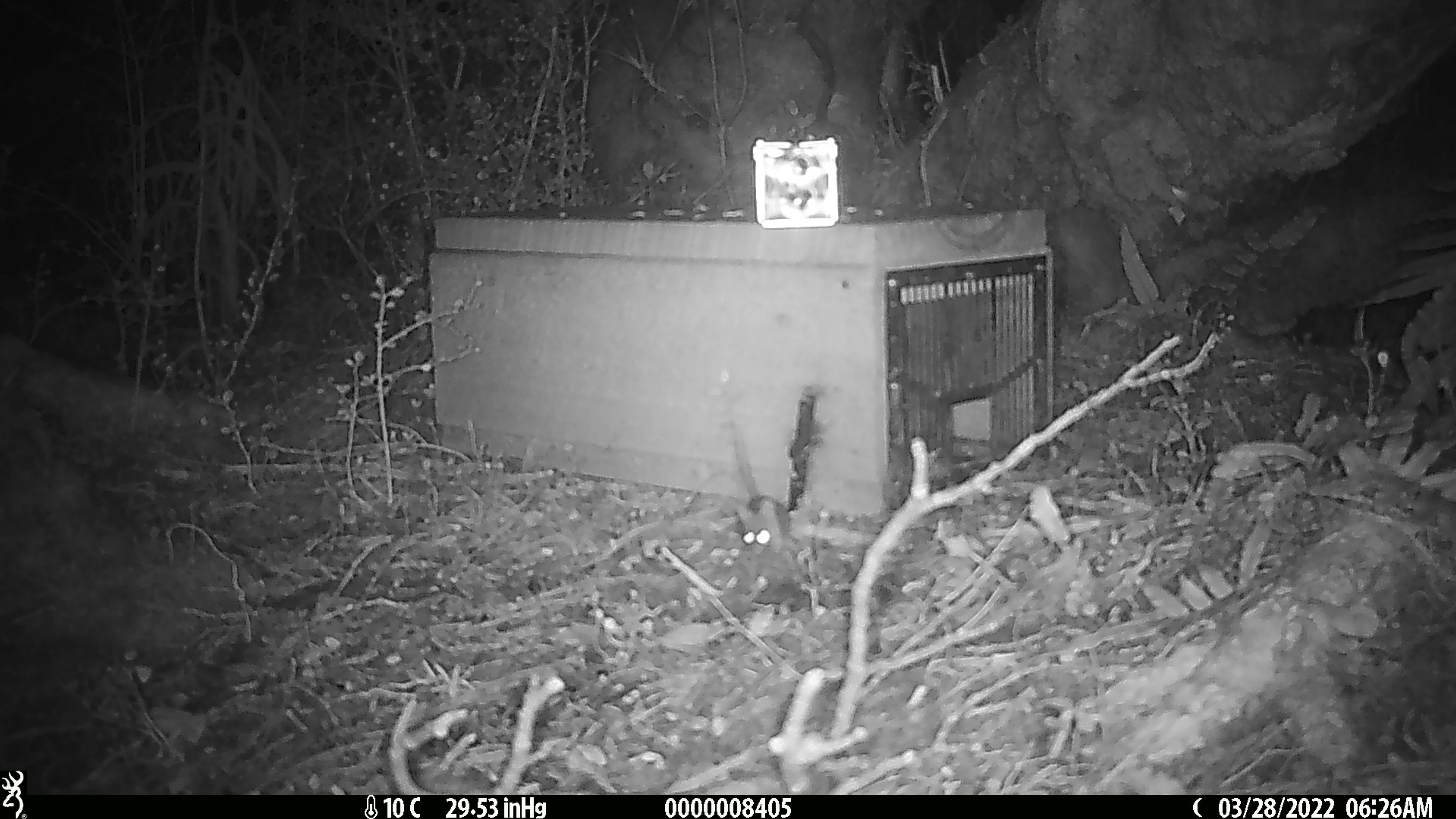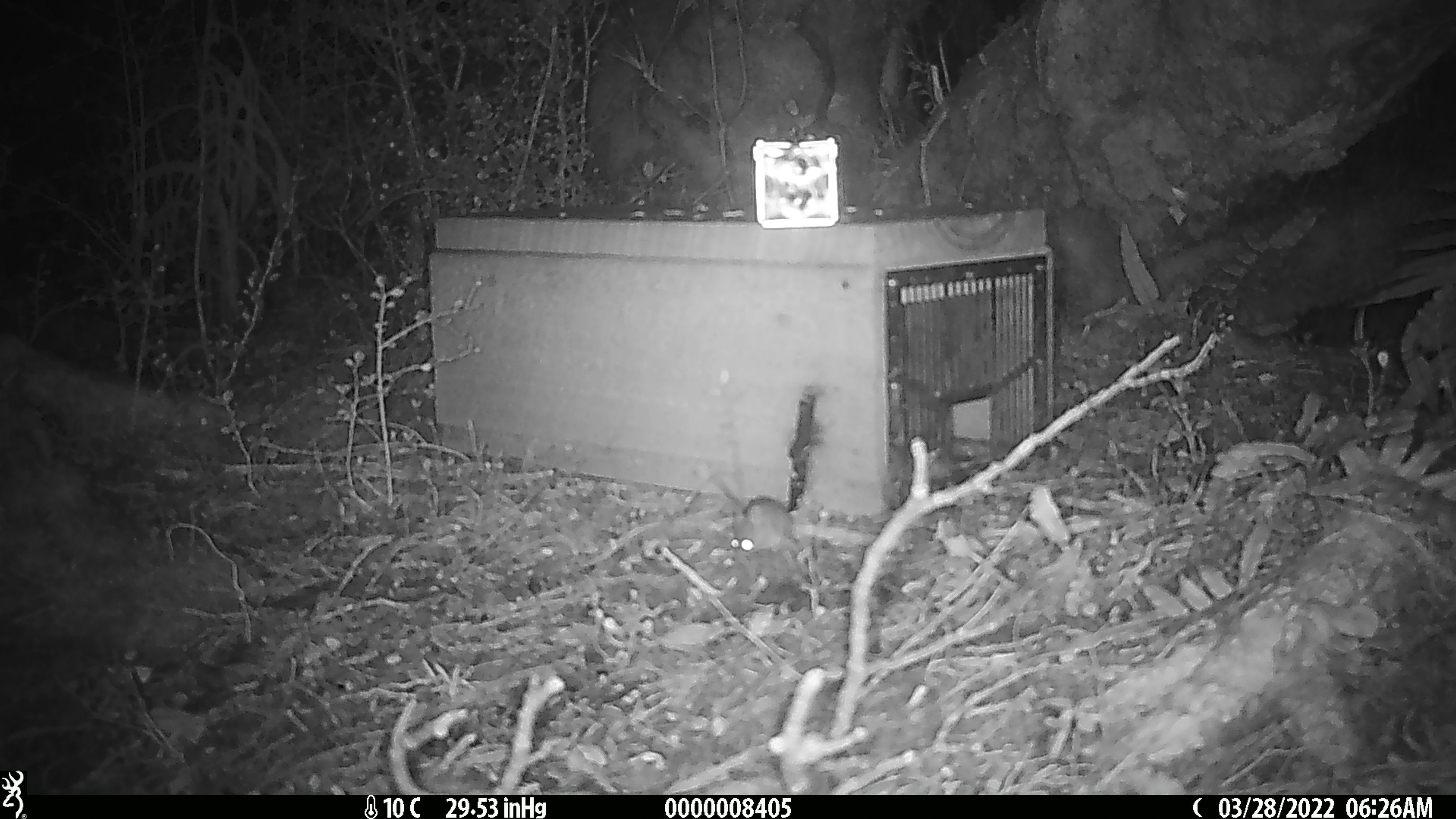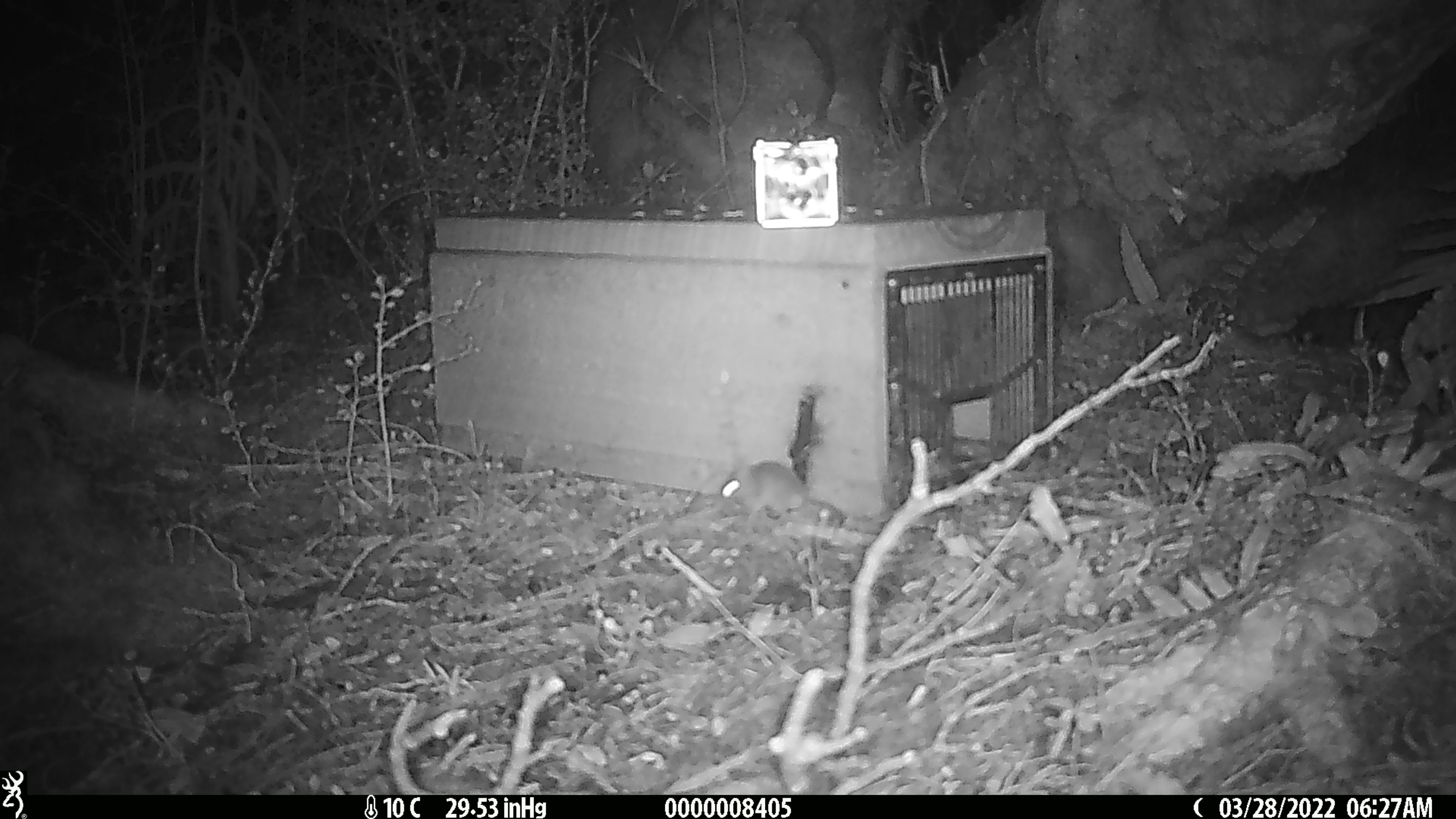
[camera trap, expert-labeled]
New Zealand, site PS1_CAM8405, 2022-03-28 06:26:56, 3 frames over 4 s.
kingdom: Animalia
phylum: Chordata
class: Mammalia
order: Rodentia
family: Muridae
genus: Mus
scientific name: Mus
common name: mouse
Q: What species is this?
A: Mouse (Mus).